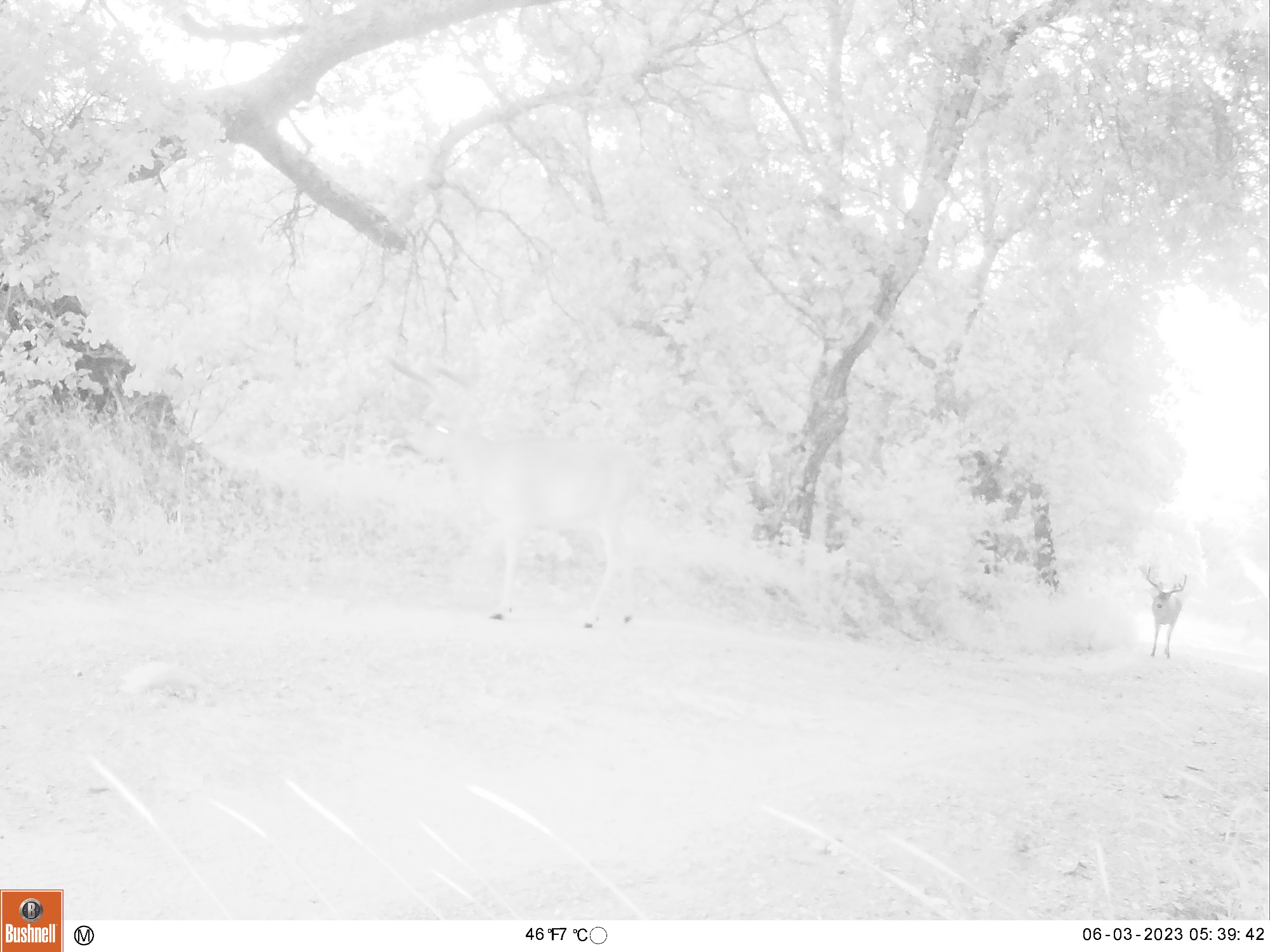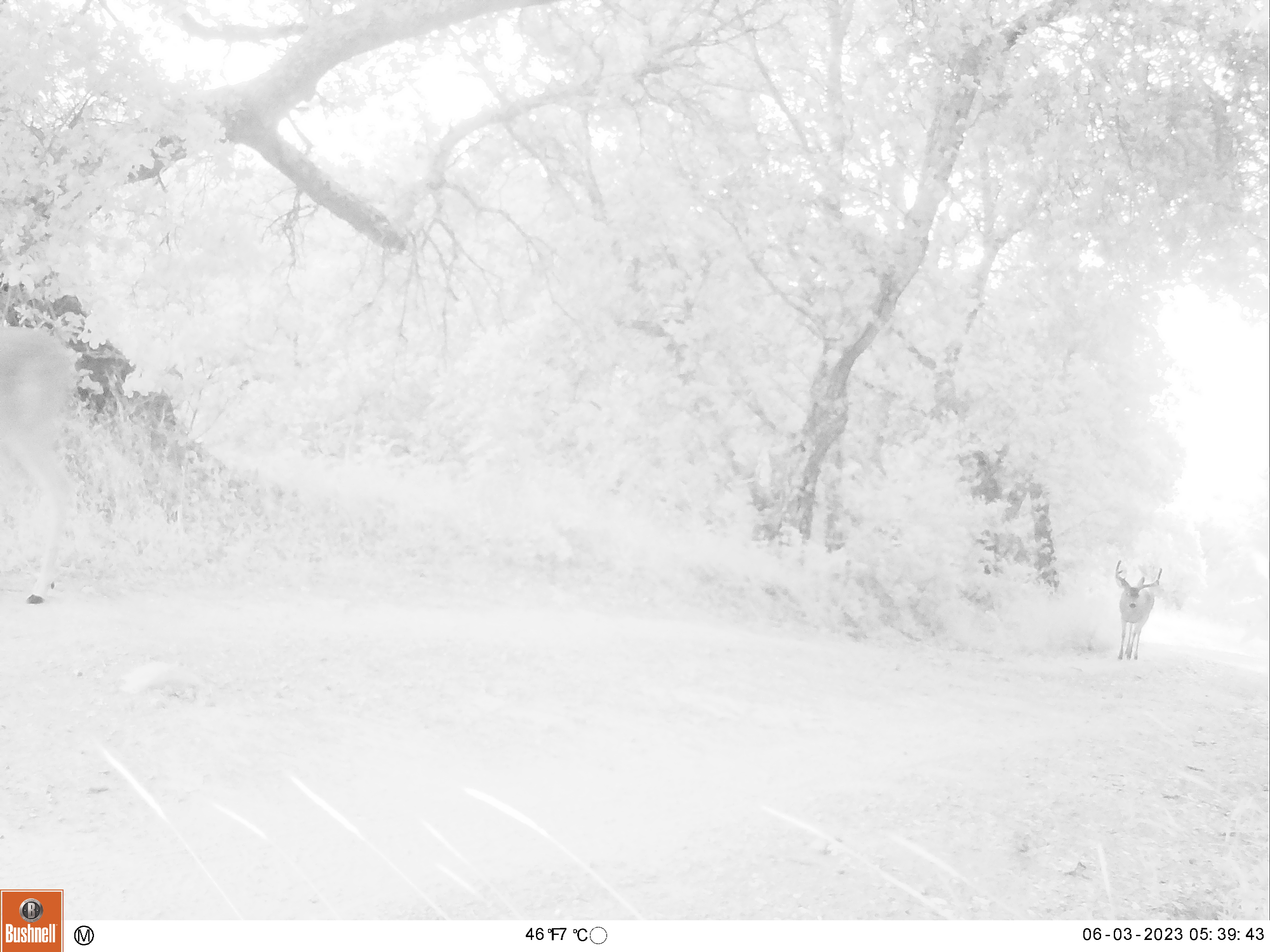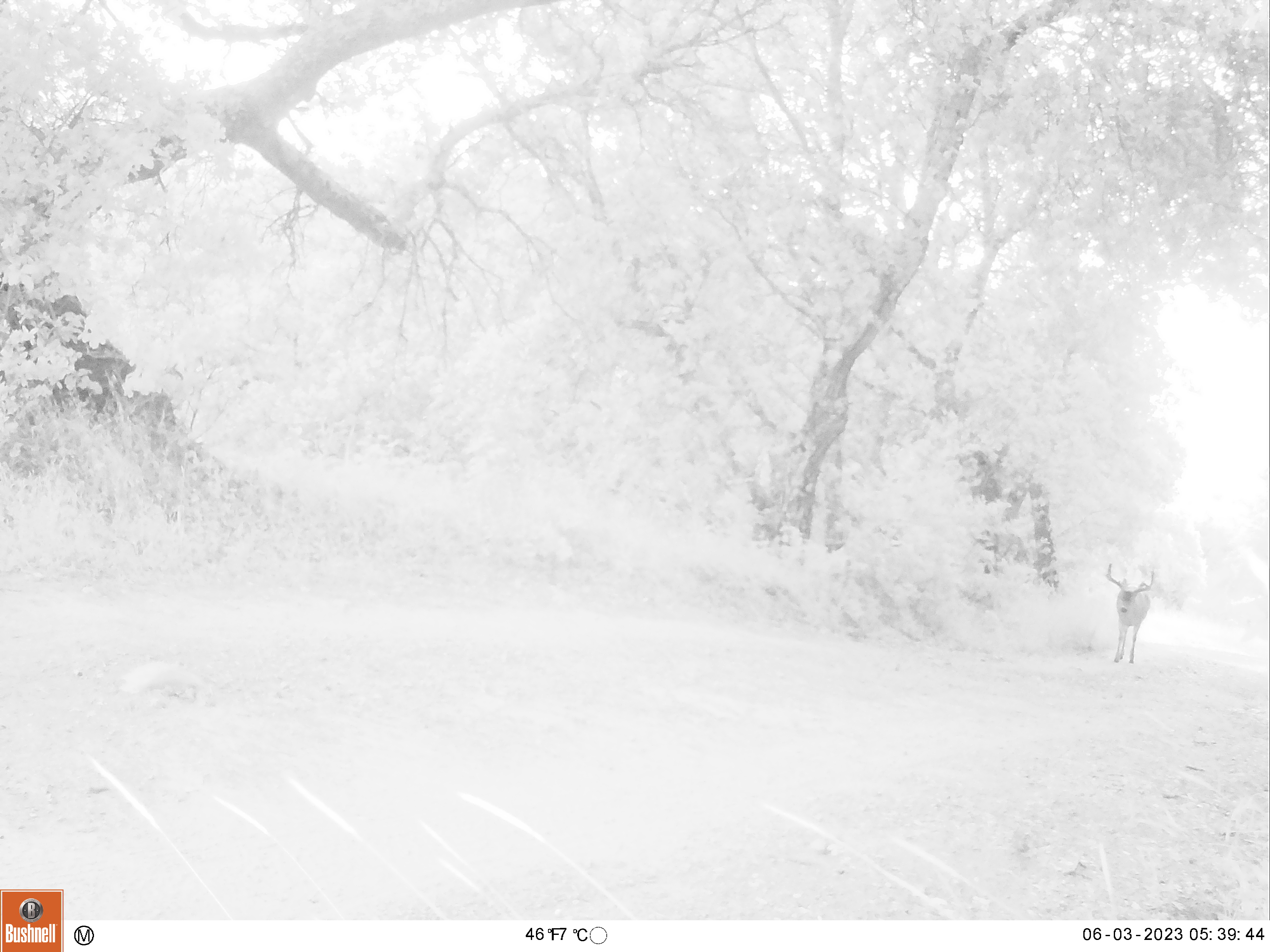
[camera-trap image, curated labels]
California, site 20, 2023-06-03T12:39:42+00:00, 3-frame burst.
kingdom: Animalia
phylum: Chordata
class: Mammalia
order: Artiodactyla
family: Cervidae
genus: Odocoileus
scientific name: Odocoileus hemionus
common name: mule deer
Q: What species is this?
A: Mule deer (Odocoileus hemionus).